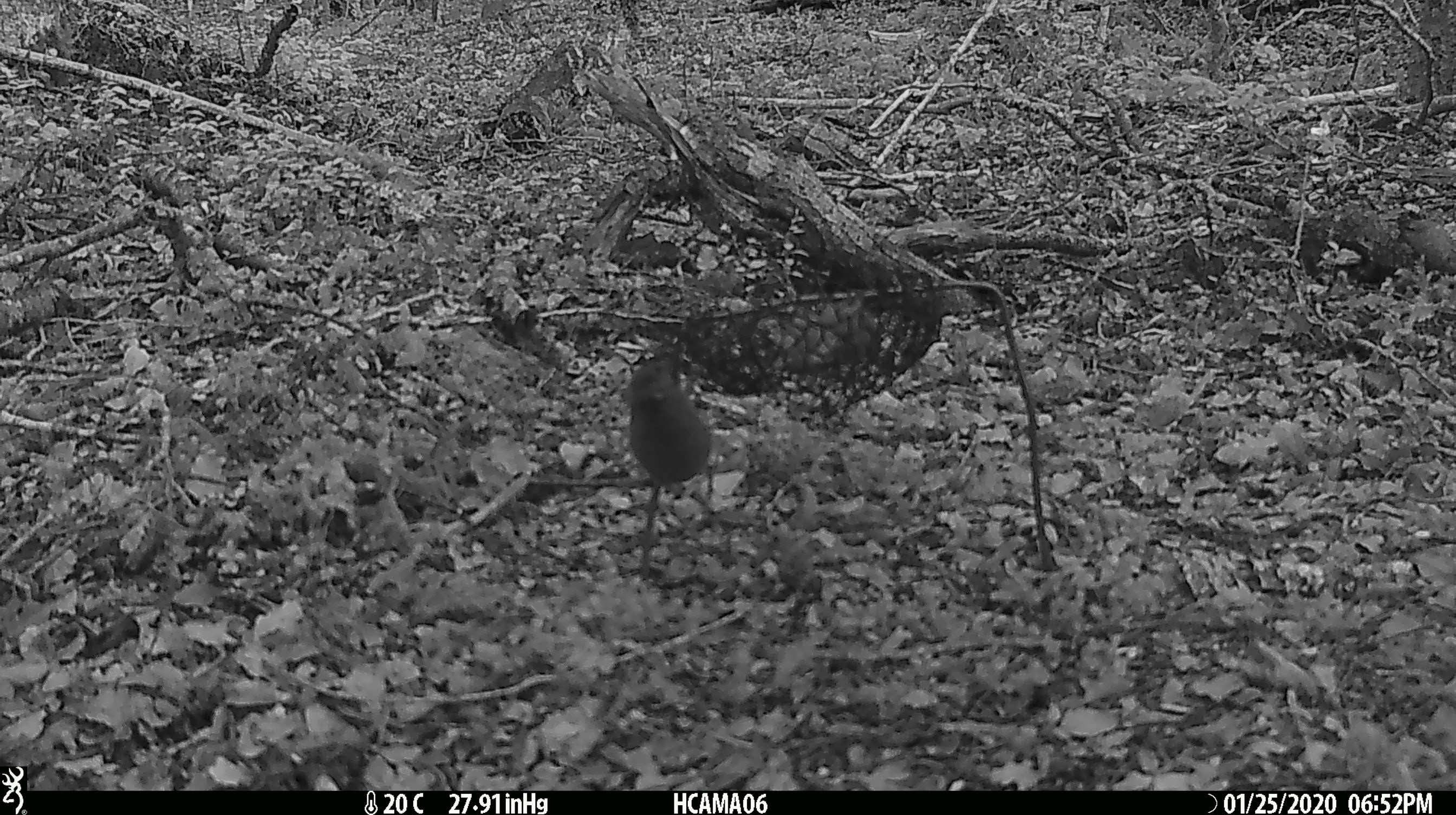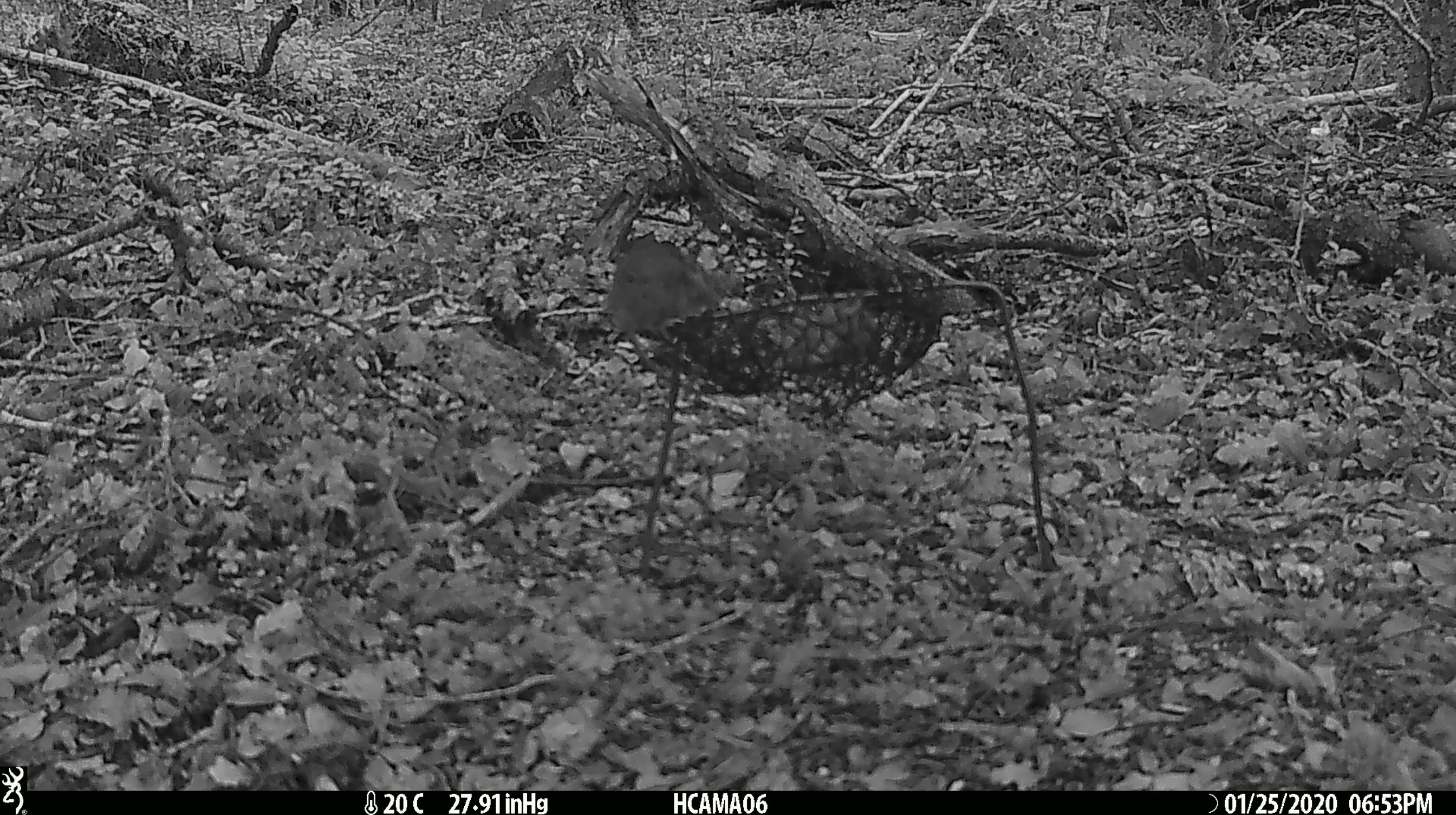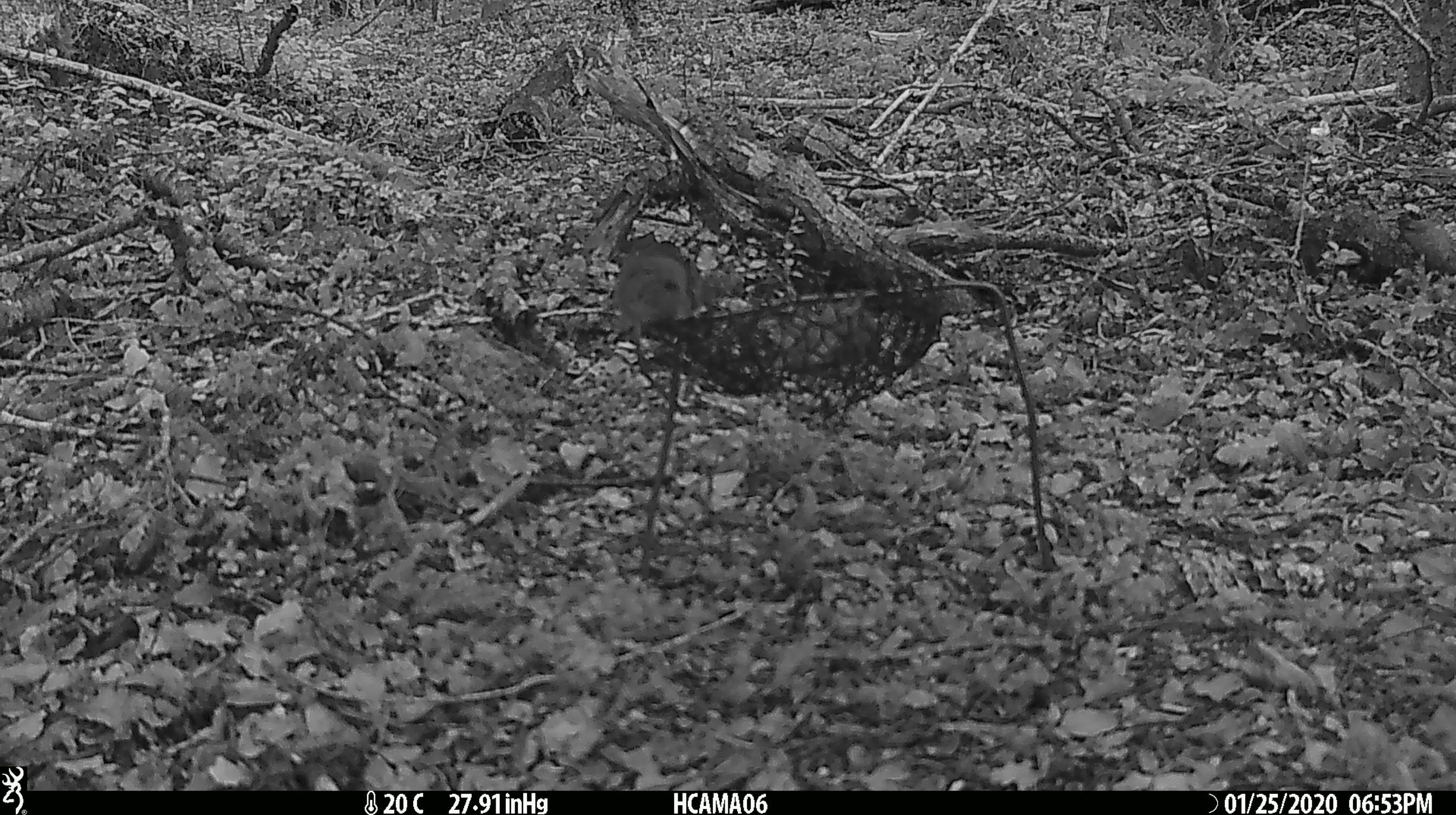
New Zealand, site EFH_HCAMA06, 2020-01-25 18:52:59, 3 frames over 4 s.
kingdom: Animalia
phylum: Chordata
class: Mammalia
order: Rodentia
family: Muridae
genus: Mus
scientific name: Mus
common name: mouse